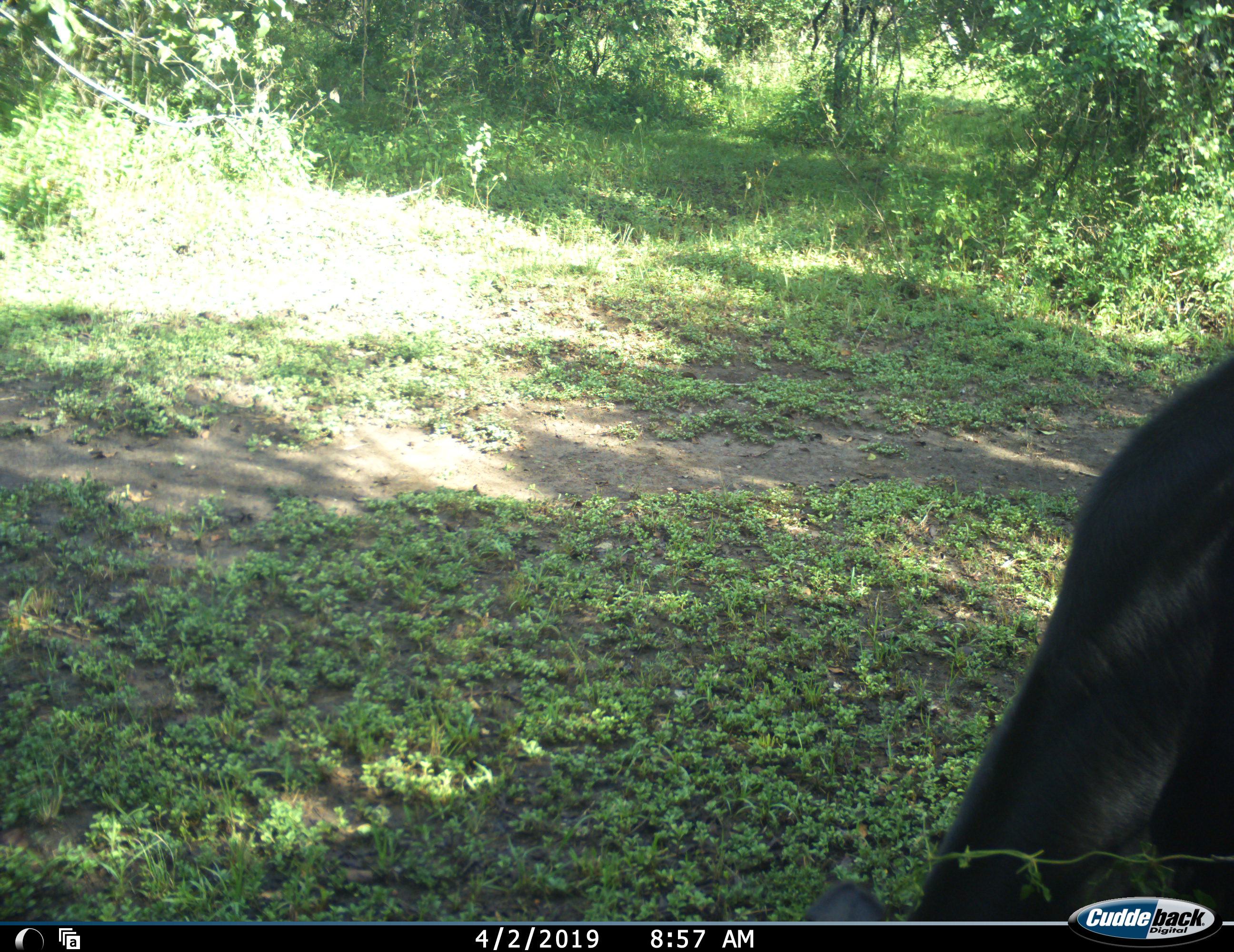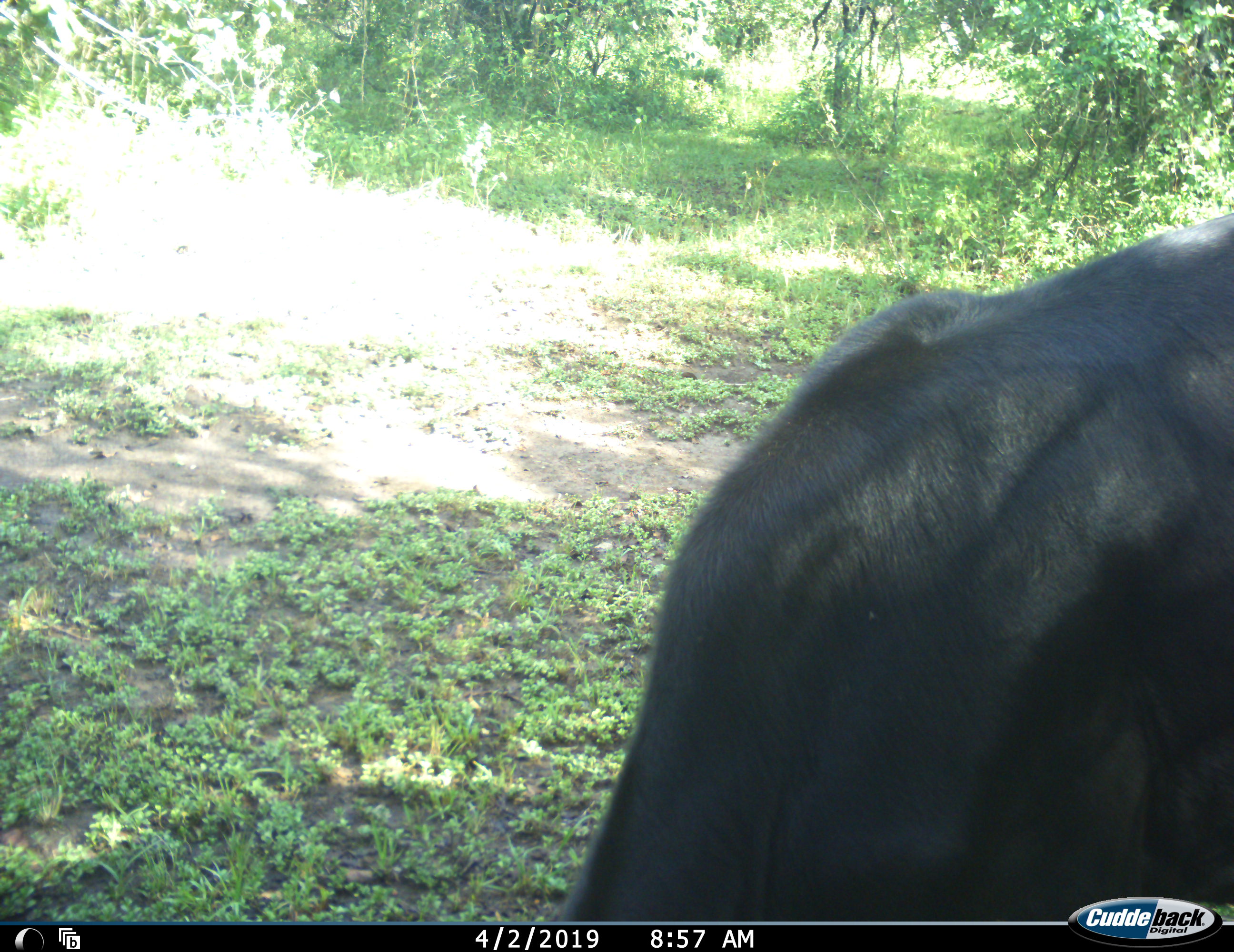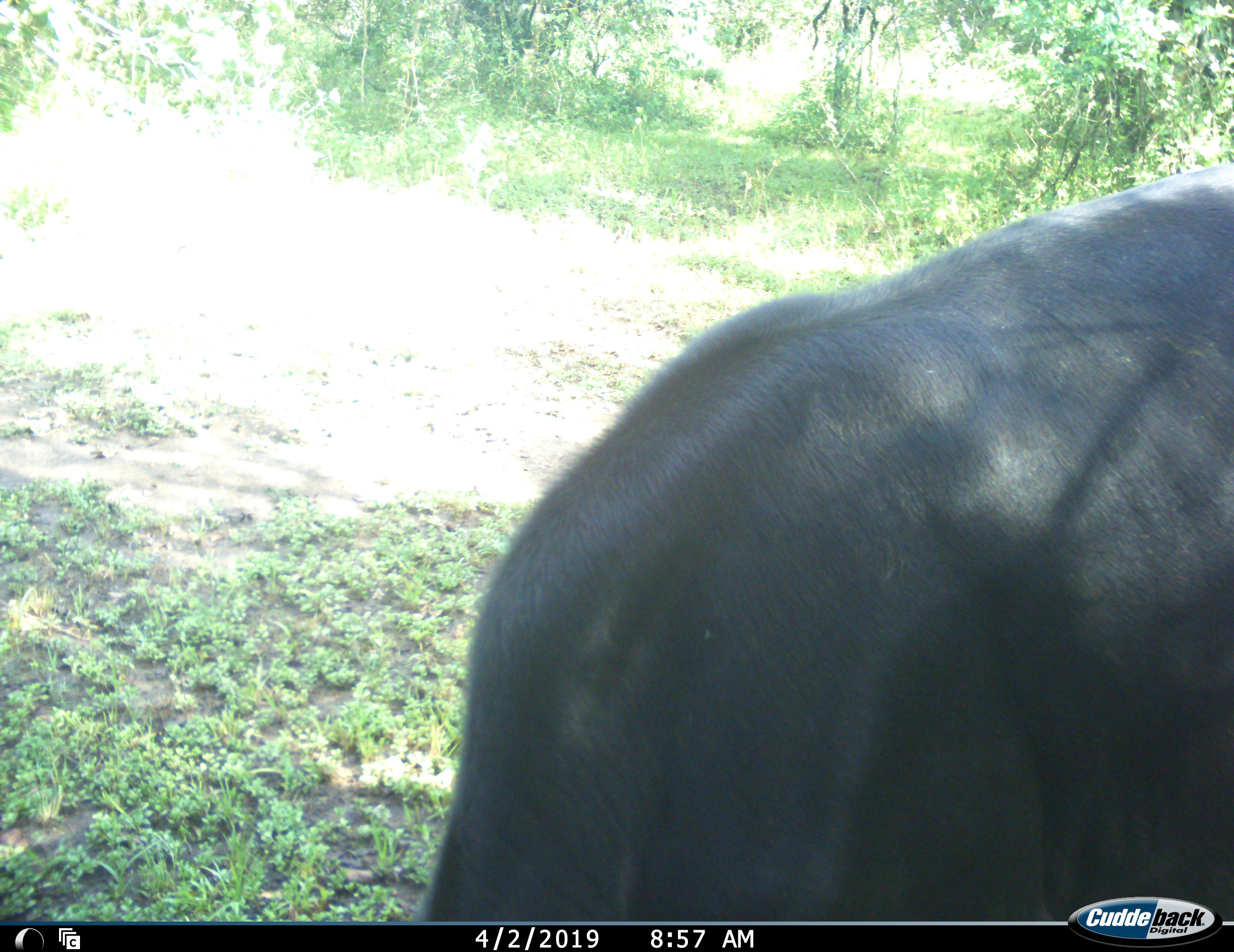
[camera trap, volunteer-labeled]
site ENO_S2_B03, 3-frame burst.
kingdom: Animalia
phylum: Chordata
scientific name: Vertebrata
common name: domestic animal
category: domesticanimal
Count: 1.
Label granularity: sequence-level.